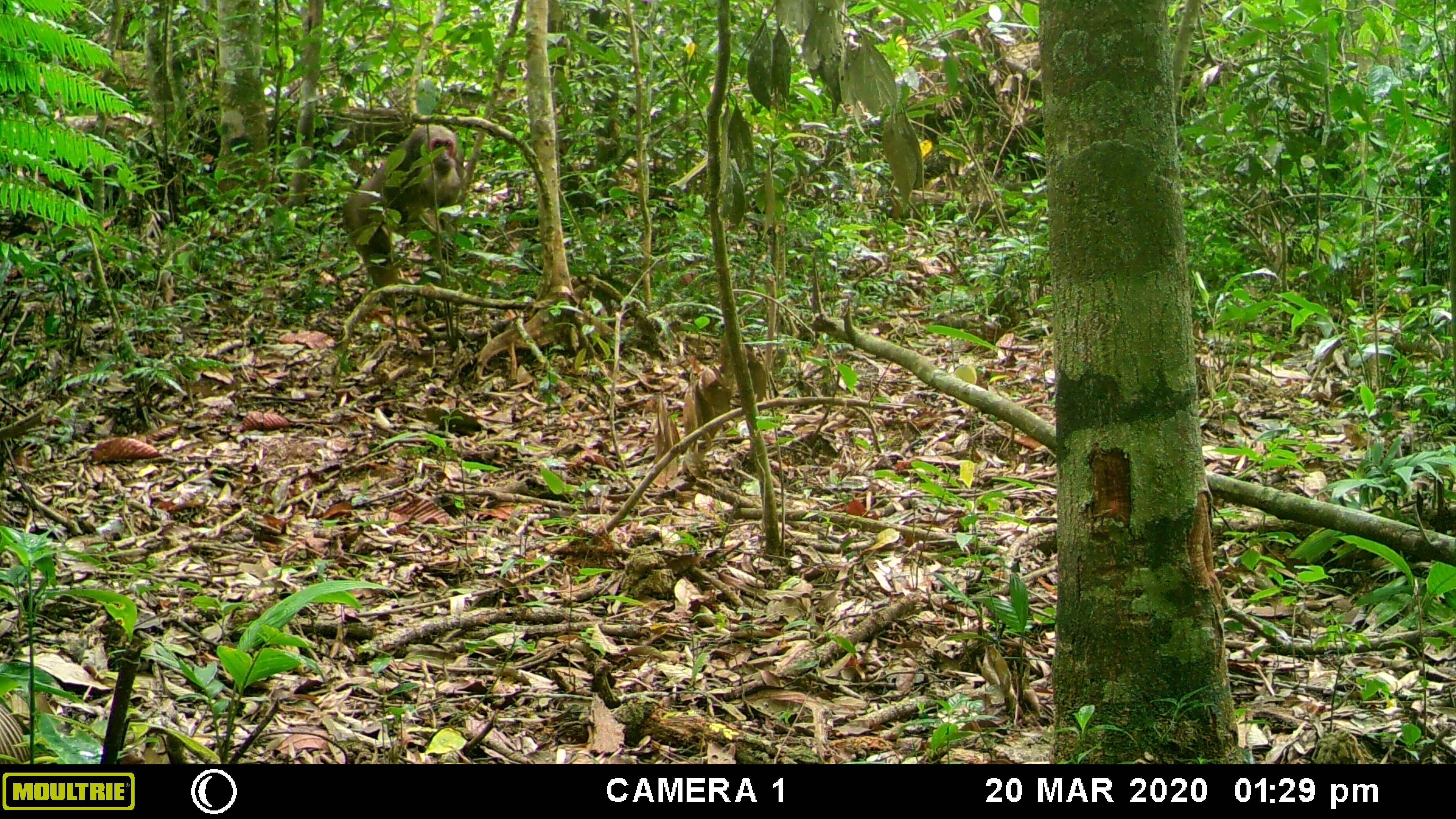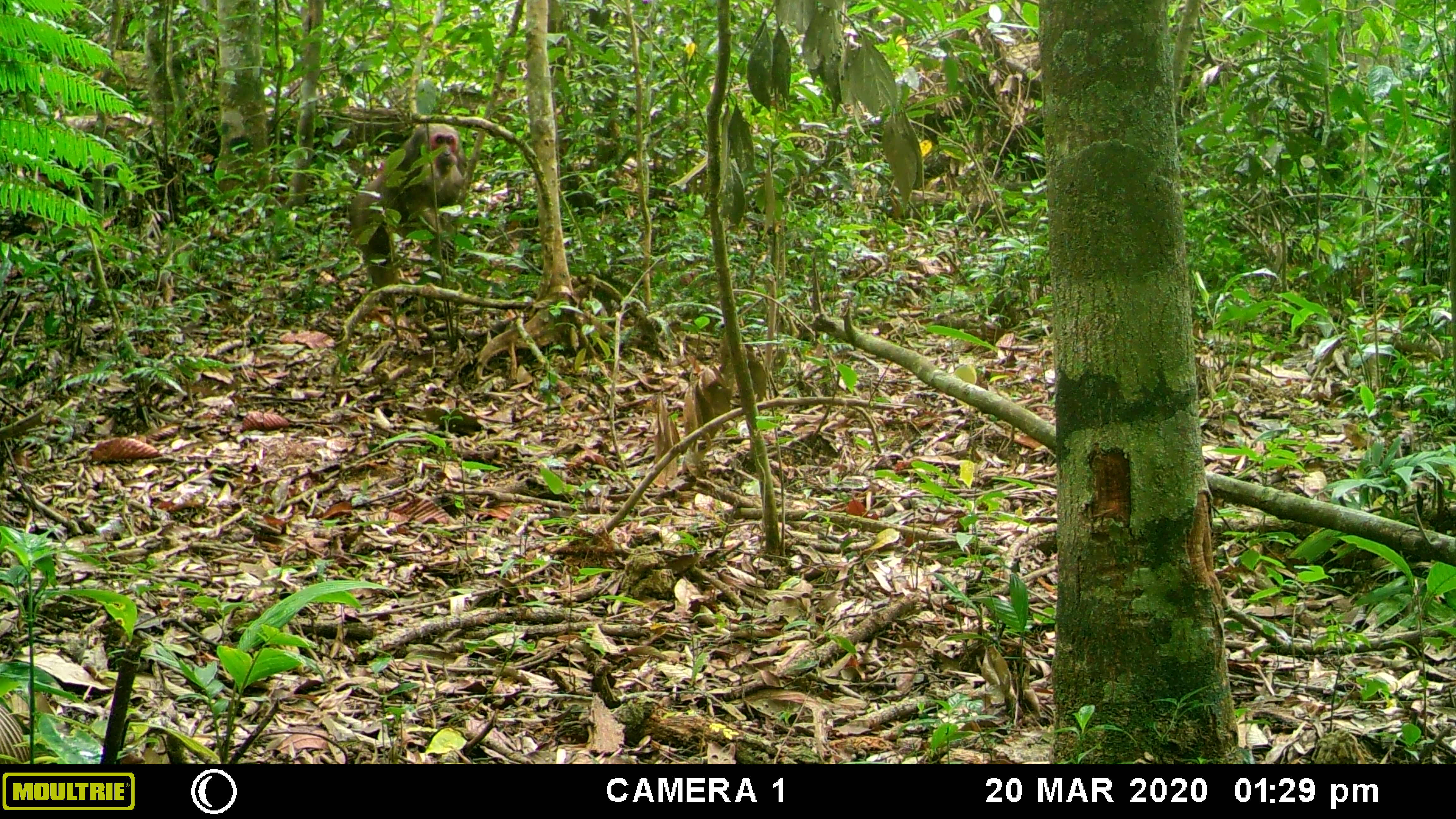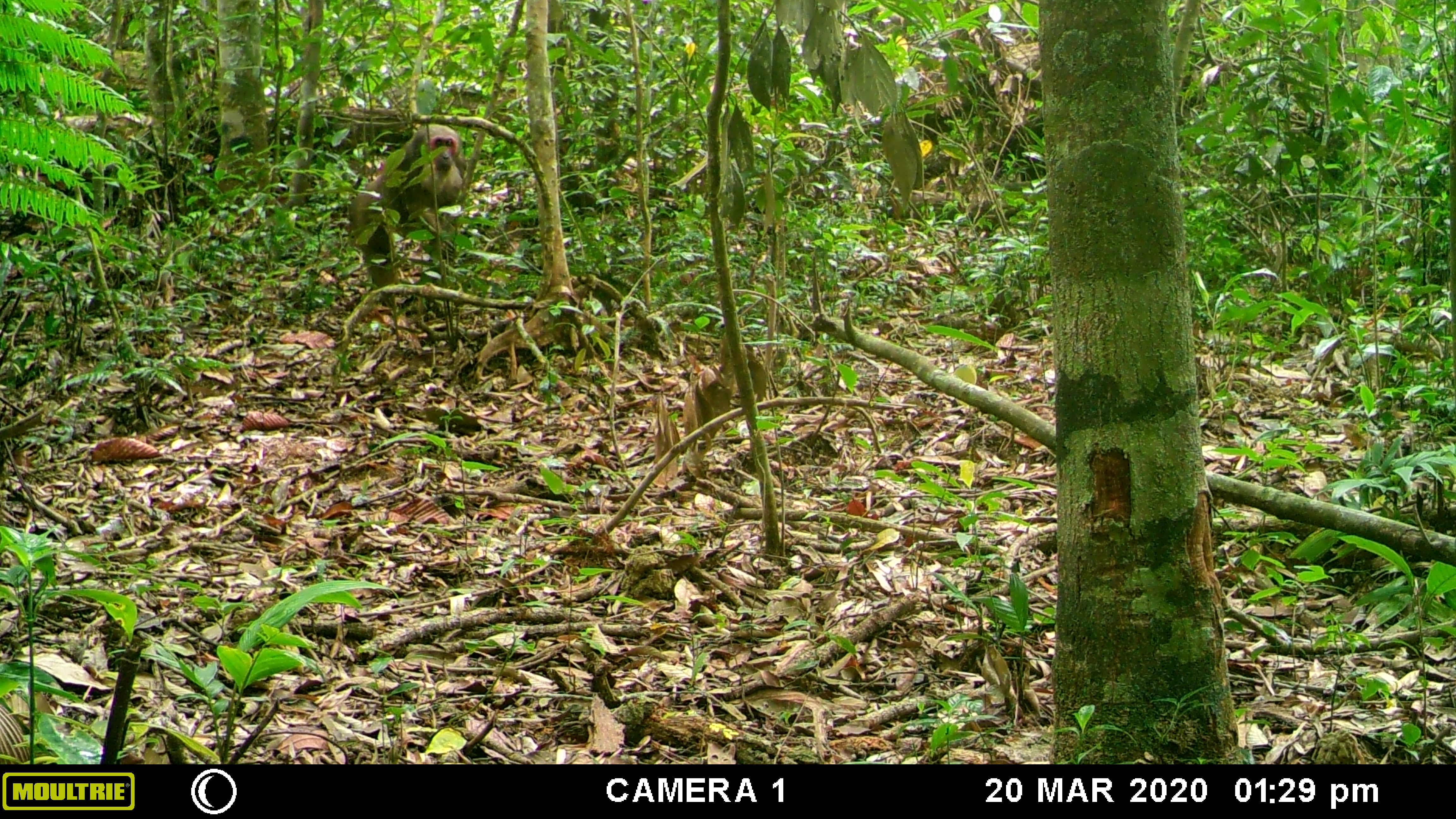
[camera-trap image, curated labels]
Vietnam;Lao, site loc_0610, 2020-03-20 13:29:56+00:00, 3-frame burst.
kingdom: Animalia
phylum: Chordata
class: Mammalia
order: Primates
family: Cercopithecidae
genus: Macaca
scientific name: Macaca arctoides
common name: stump-tailed macaque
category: stump tailed macaque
Stump tailed macaque (stump-tailed macaque) (Macaca arctoides). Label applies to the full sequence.